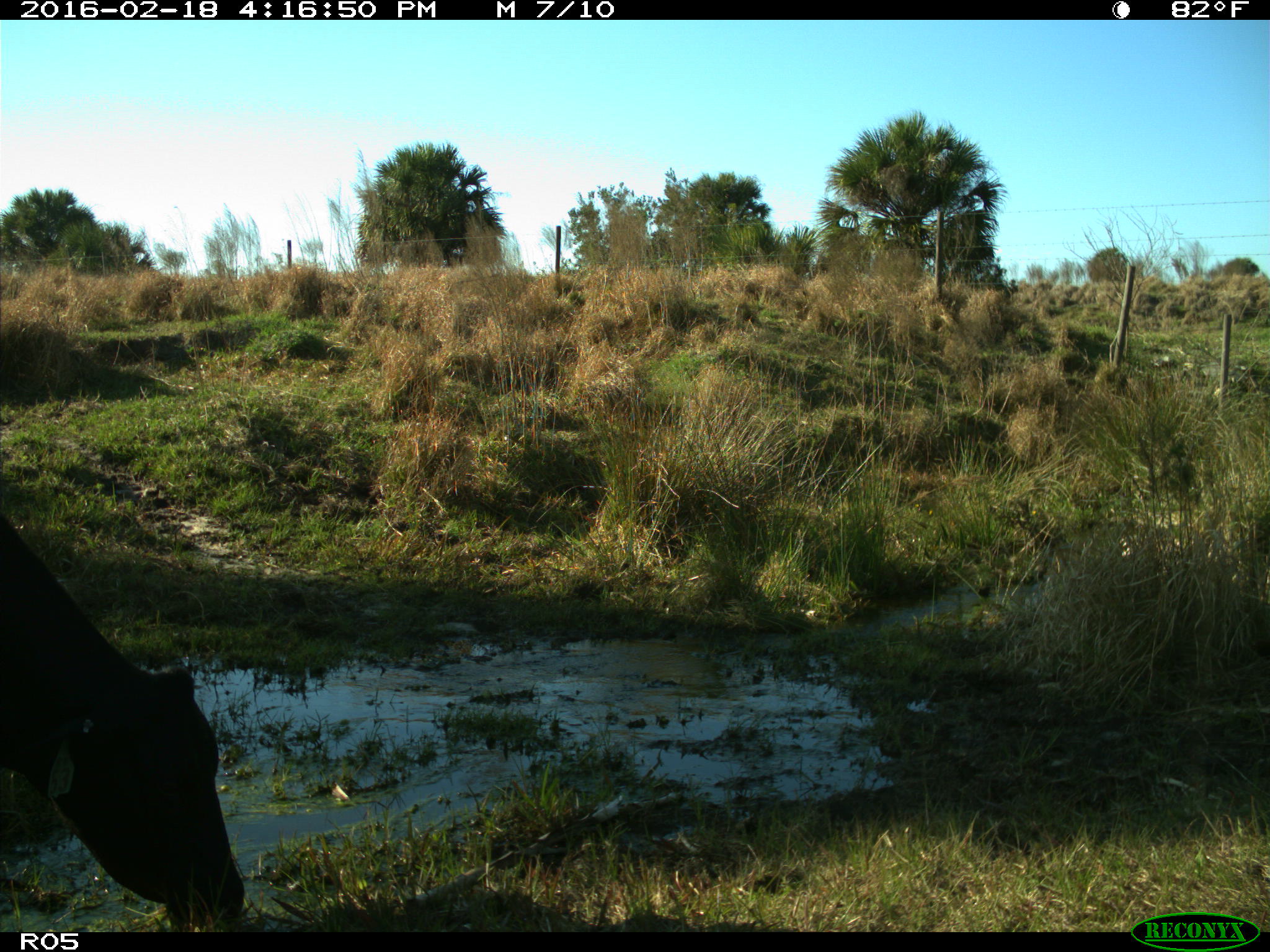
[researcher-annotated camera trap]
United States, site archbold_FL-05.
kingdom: Animalia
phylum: Chordata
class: Mammalia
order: Artiodactyla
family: Bovidae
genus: Bos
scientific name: Bos taurus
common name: domestic cow